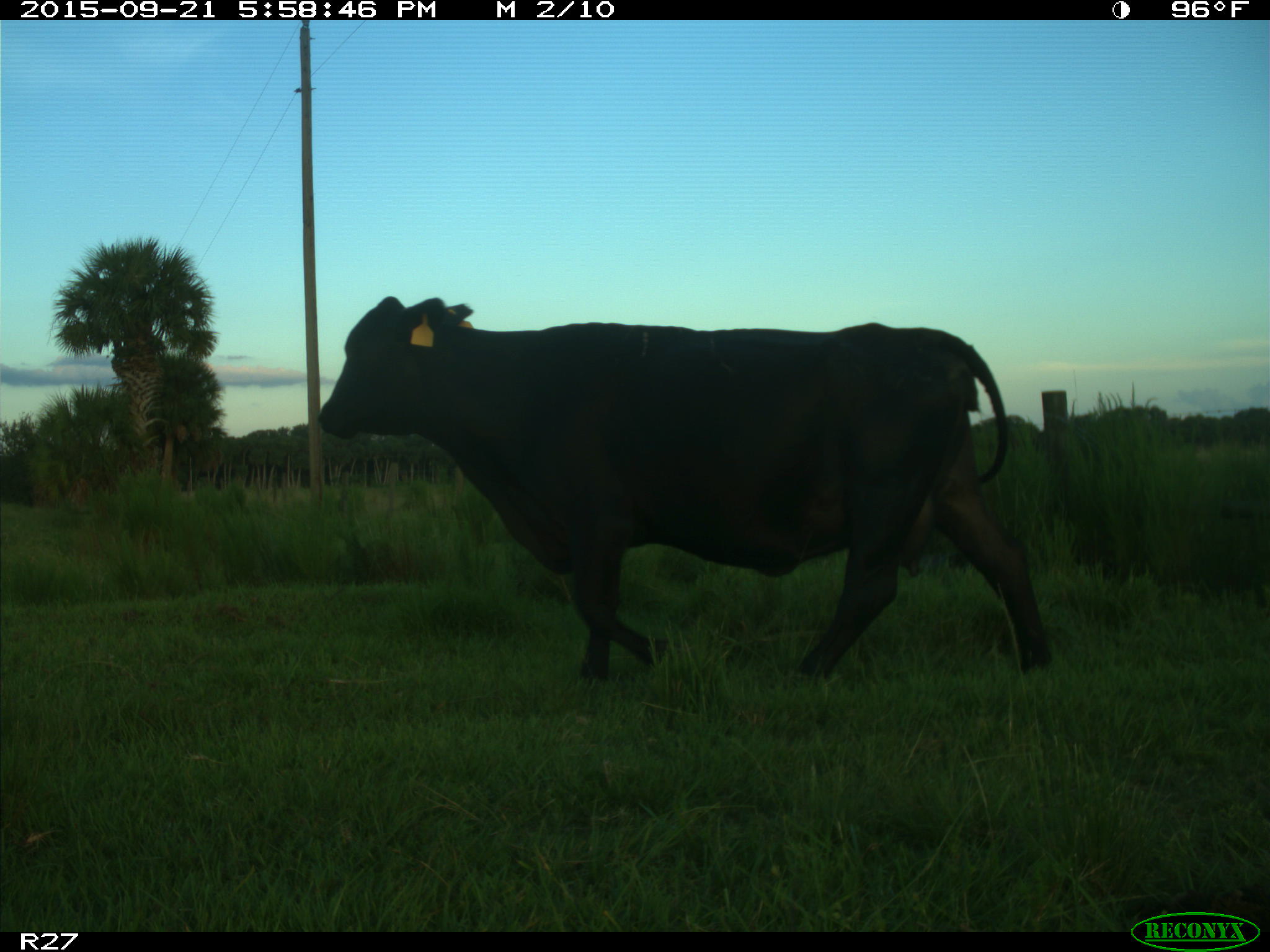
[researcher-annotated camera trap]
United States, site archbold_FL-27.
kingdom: Animalia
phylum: Chordata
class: Mammalia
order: Artiodactyla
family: Bovidae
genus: Bos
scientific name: Bos taurus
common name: domestic cow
Bos taurus (domestic cow).